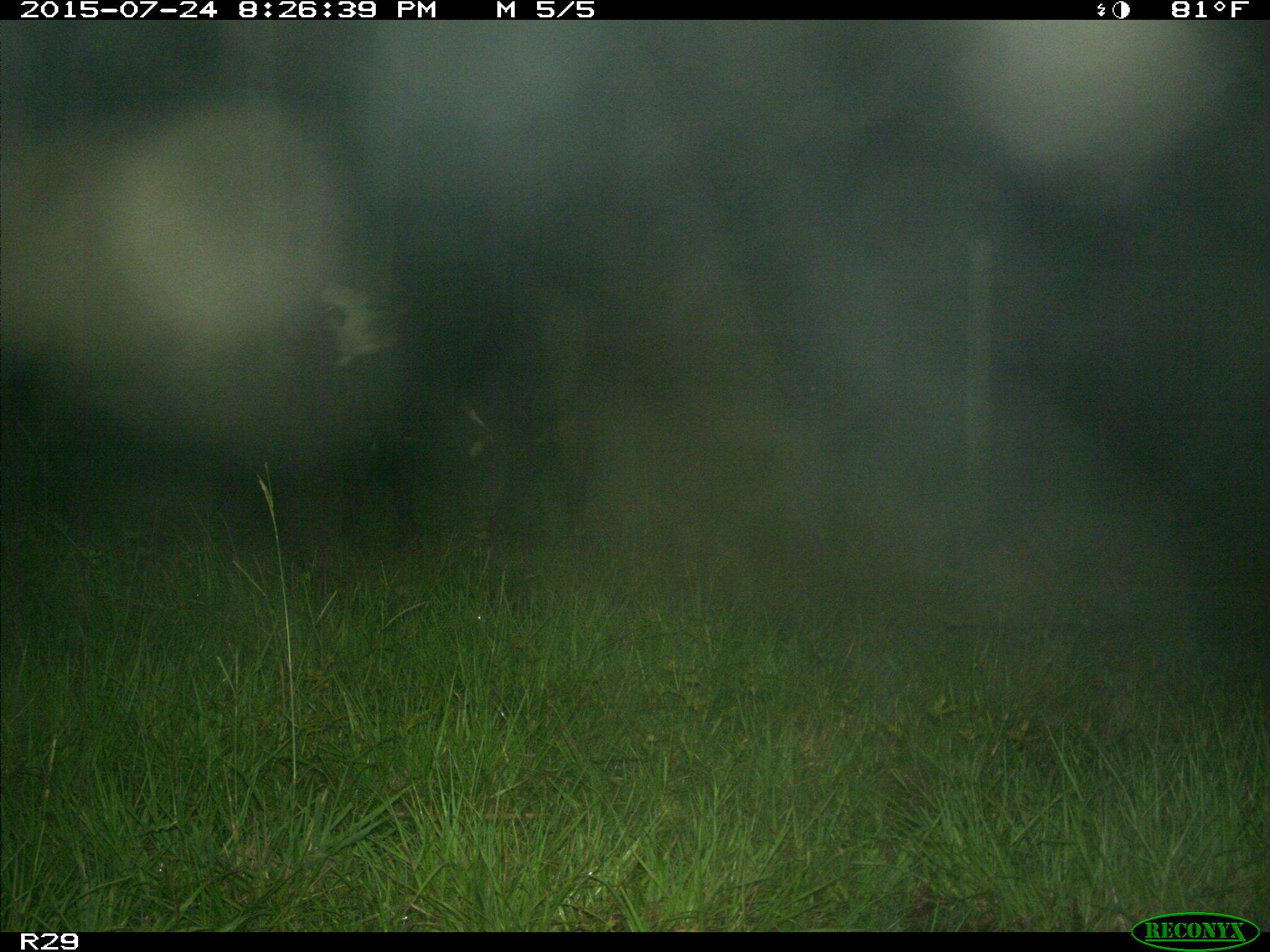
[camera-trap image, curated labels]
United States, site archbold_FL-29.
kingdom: Animalia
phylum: Chordata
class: Mammalia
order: Artiodactyla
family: Bovidae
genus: Bos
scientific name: Bos taurus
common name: domestic cow